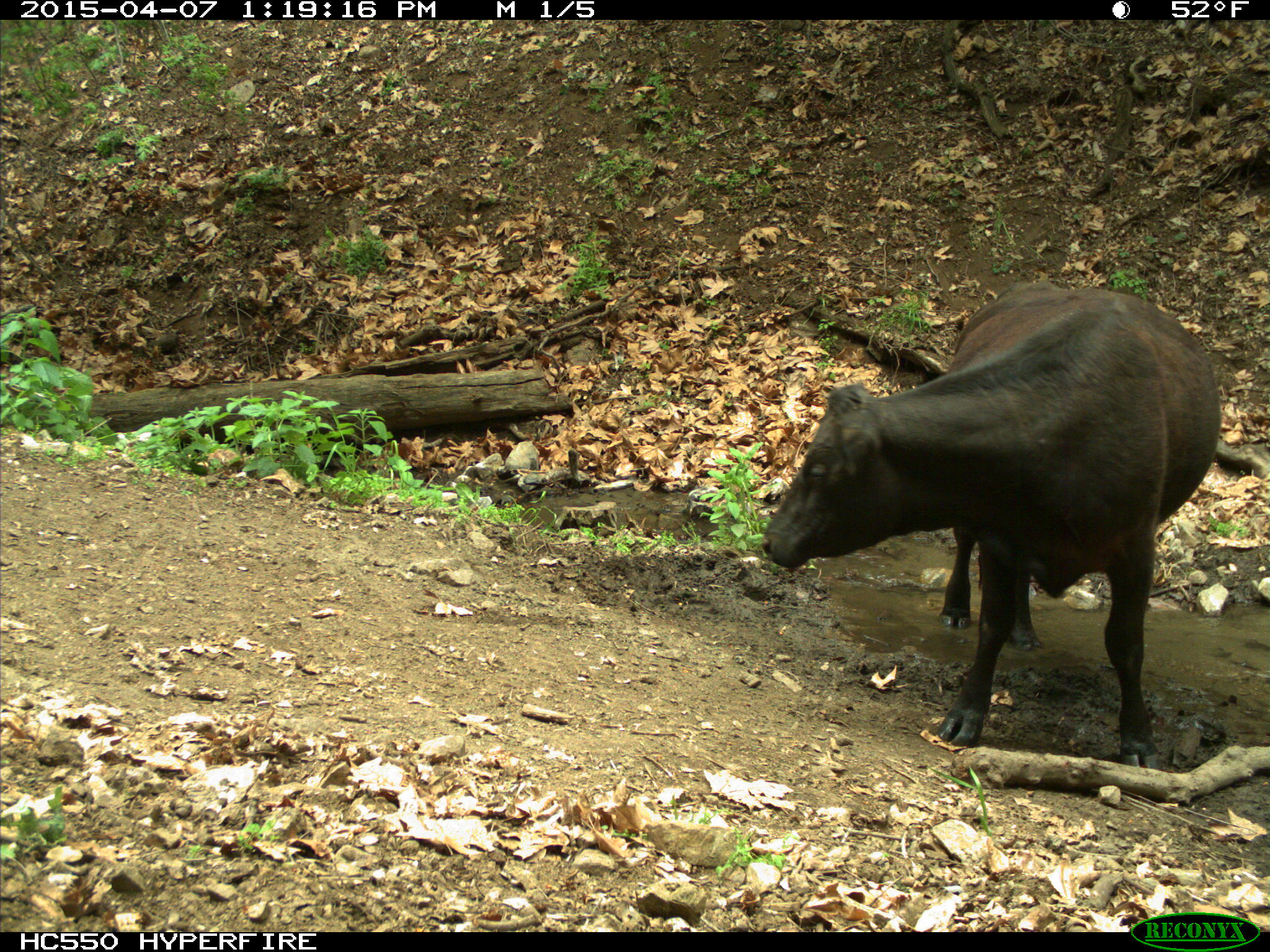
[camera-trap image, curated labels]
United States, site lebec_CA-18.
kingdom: Animalia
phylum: Chordata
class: Mammalia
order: Artiodactyla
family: Bovidae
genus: Bos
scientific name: Bos taurus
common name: domestic cow